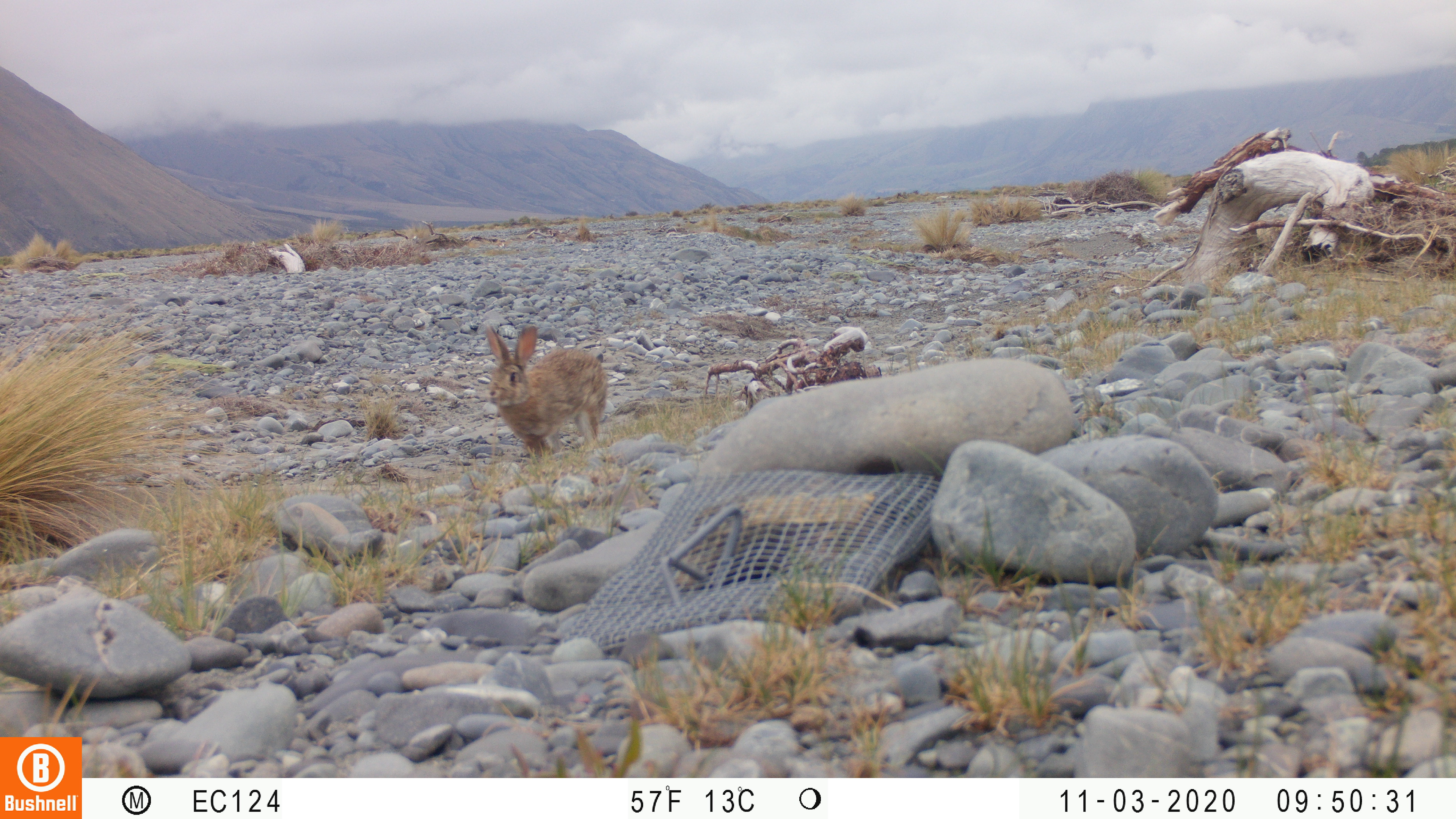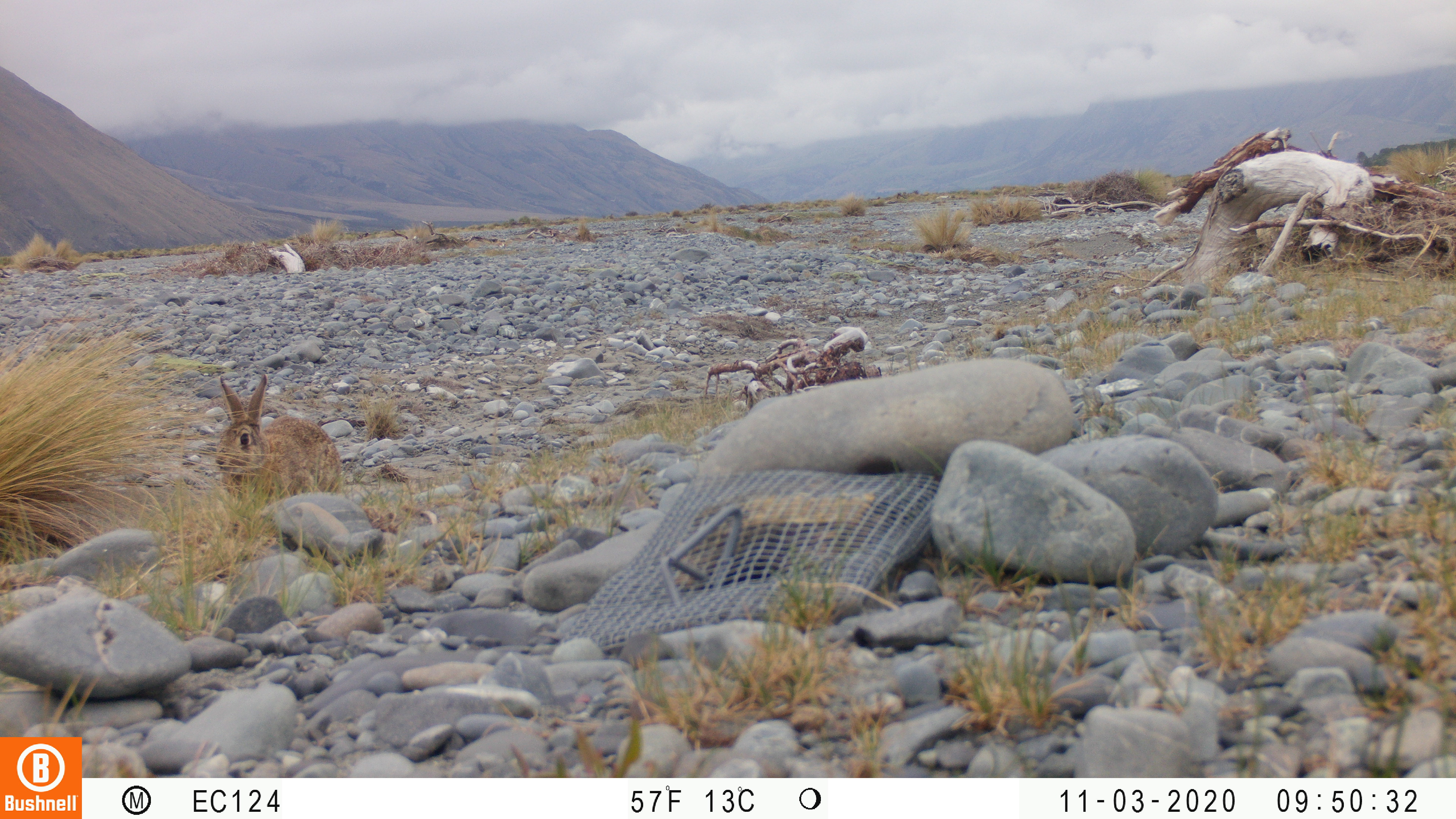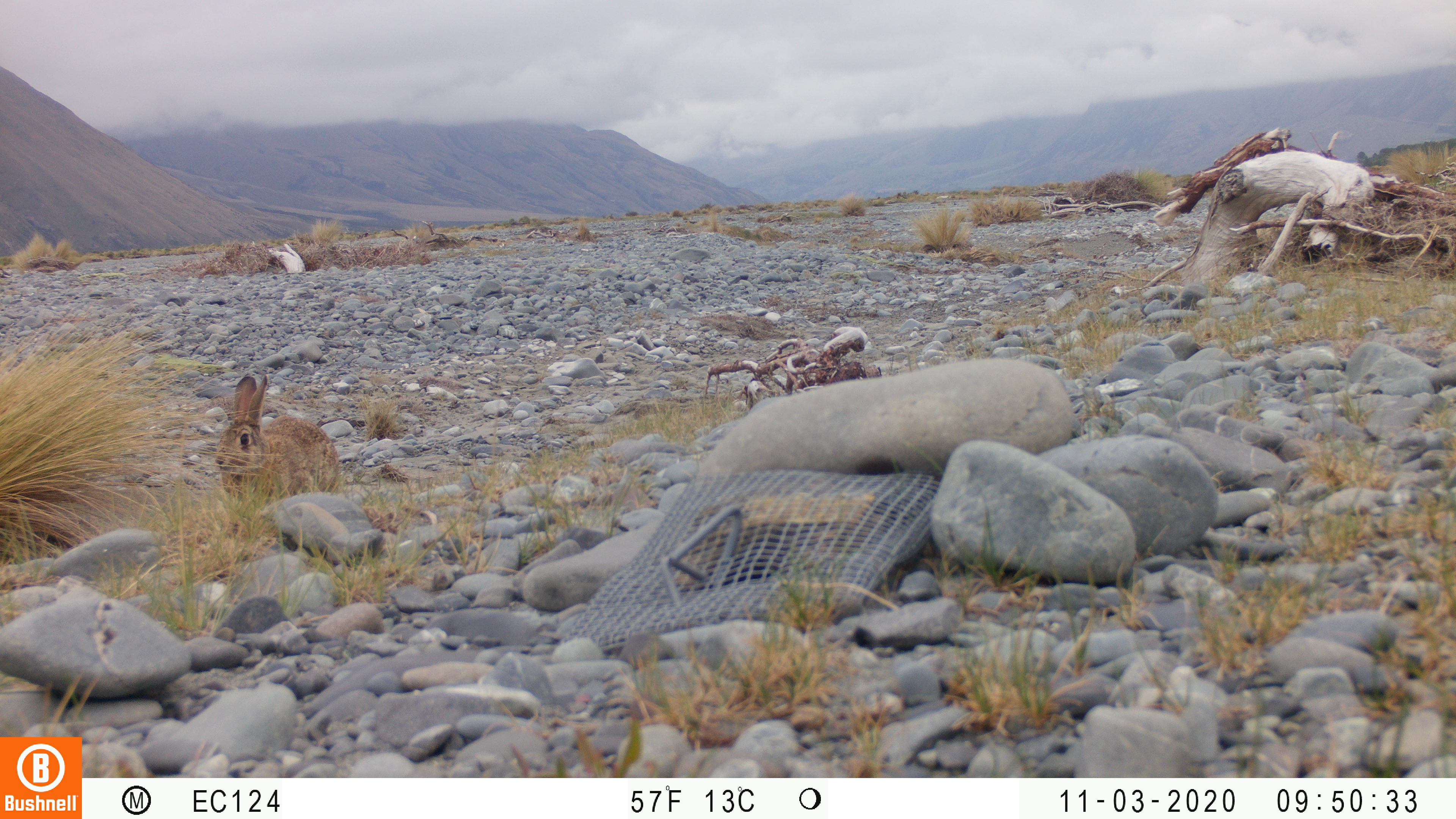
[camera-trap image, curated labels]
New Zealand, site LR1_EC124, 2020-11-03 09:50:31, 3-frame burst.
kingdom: Animalia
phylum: Chordata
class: Mammalia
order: Lagomorpha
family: Leporidae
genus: Oryctolagus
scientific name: Oryctolagus cuniculus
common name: european rabbit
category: rabbit